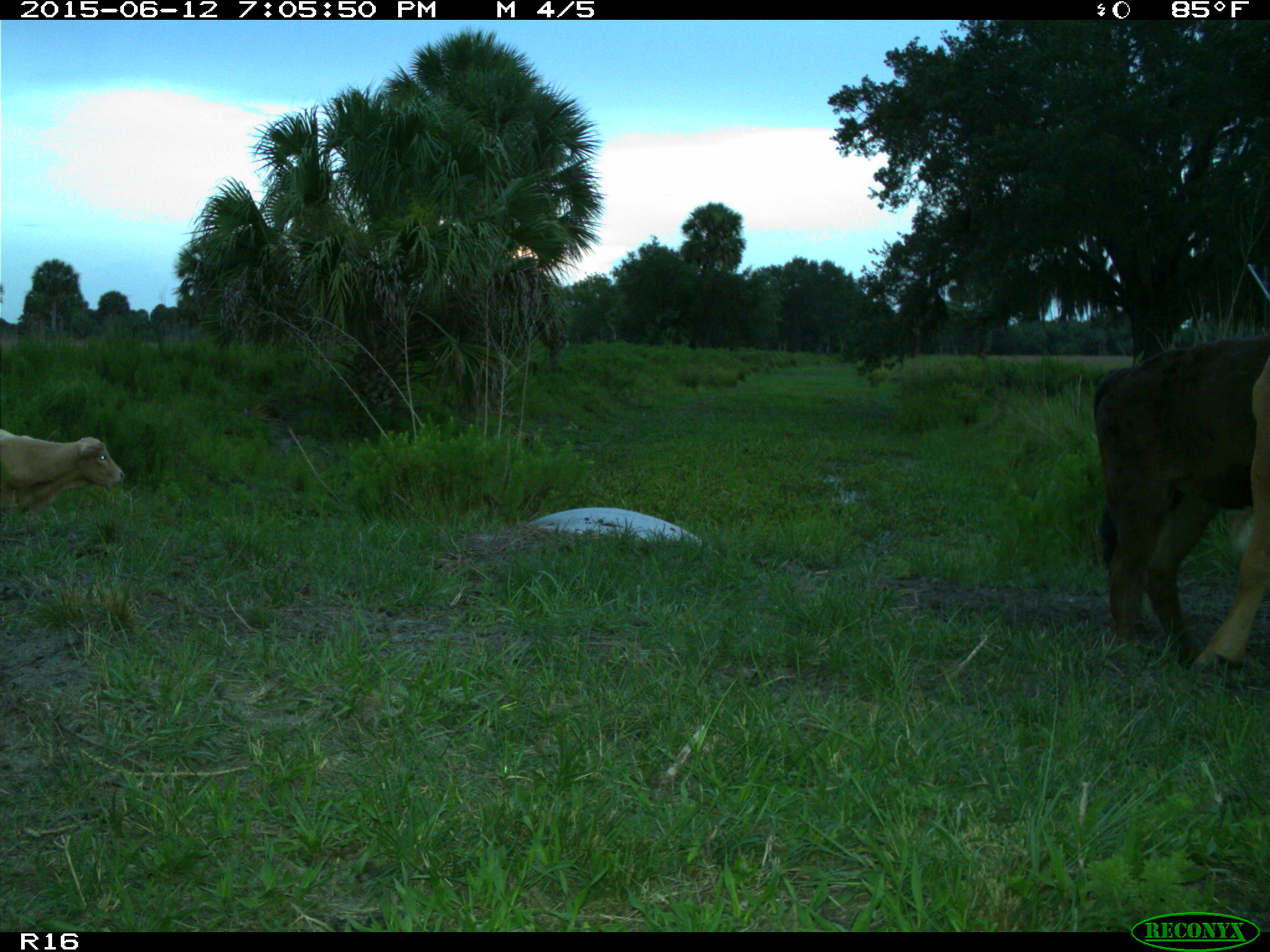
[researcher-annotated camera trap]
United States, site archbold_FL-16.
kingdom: Animalia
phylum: Chordata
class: Mammalia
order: Artiodactyla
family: Bovidae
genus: Bos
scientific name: Bos taurus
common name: domestic cow